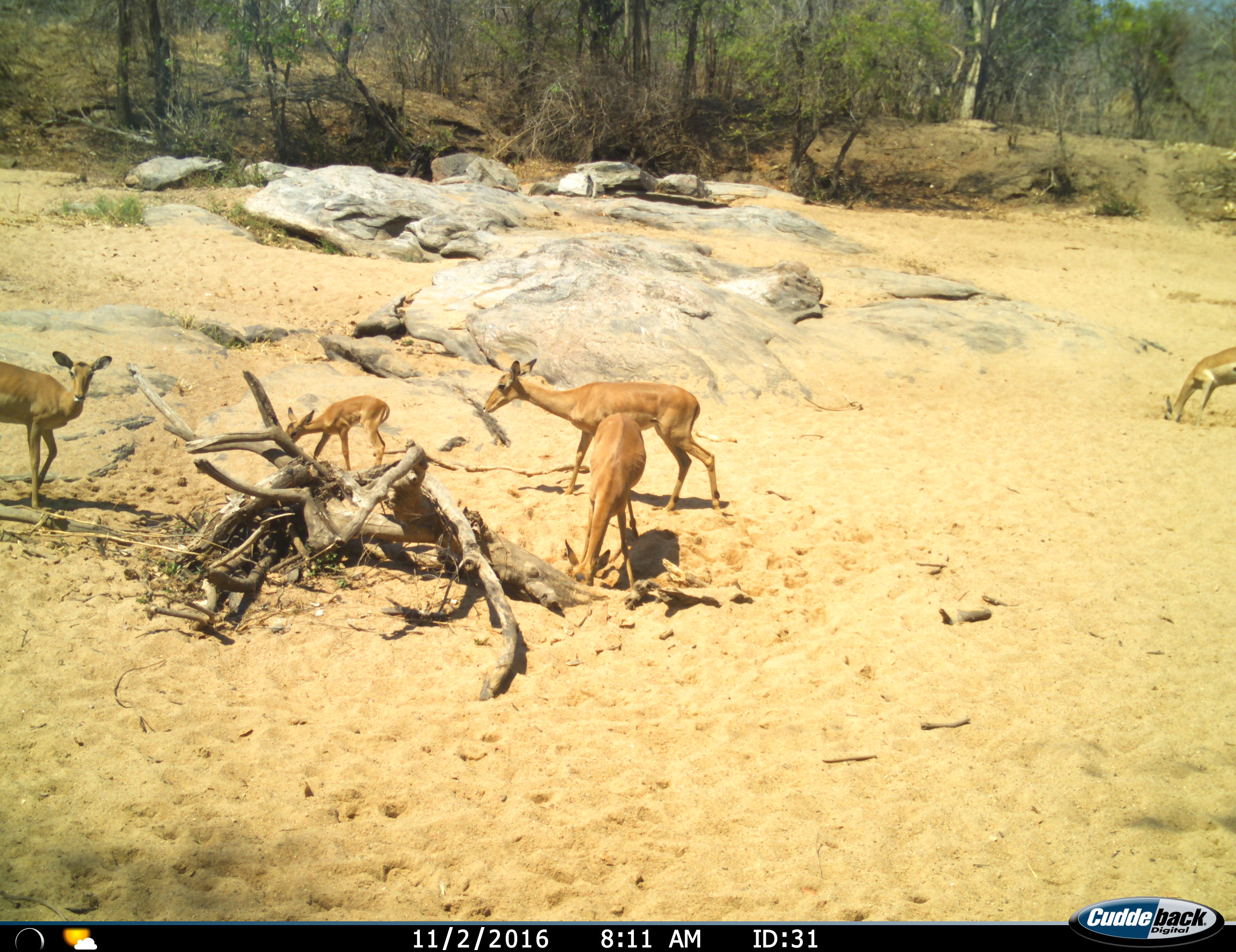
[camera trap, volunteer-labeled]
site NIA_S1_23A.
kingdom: Animalia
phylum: Chordata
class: Mammalia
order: Artiodactyla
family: Bovidae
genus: Aepyceros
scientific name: Aepyceros melampus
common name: impala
Impala (Aepyceros melampus), count 5. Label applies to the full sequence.